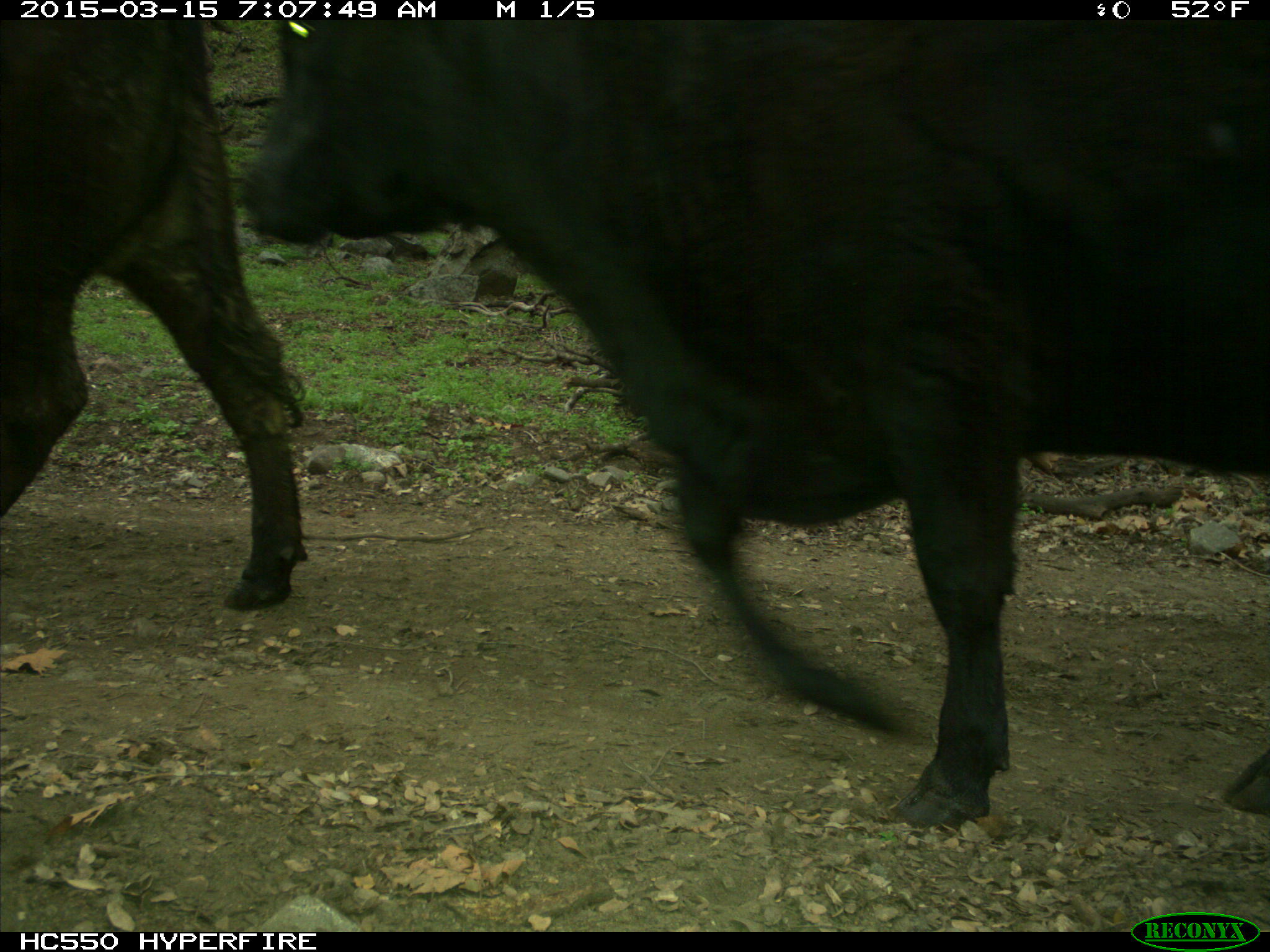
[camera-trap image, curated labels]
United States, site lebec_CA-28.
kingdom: Animalia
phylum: Chordata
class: Mammalia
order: Artiodactyla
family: Bovidae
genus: Bos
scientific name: Bos taurus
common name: domestic cow